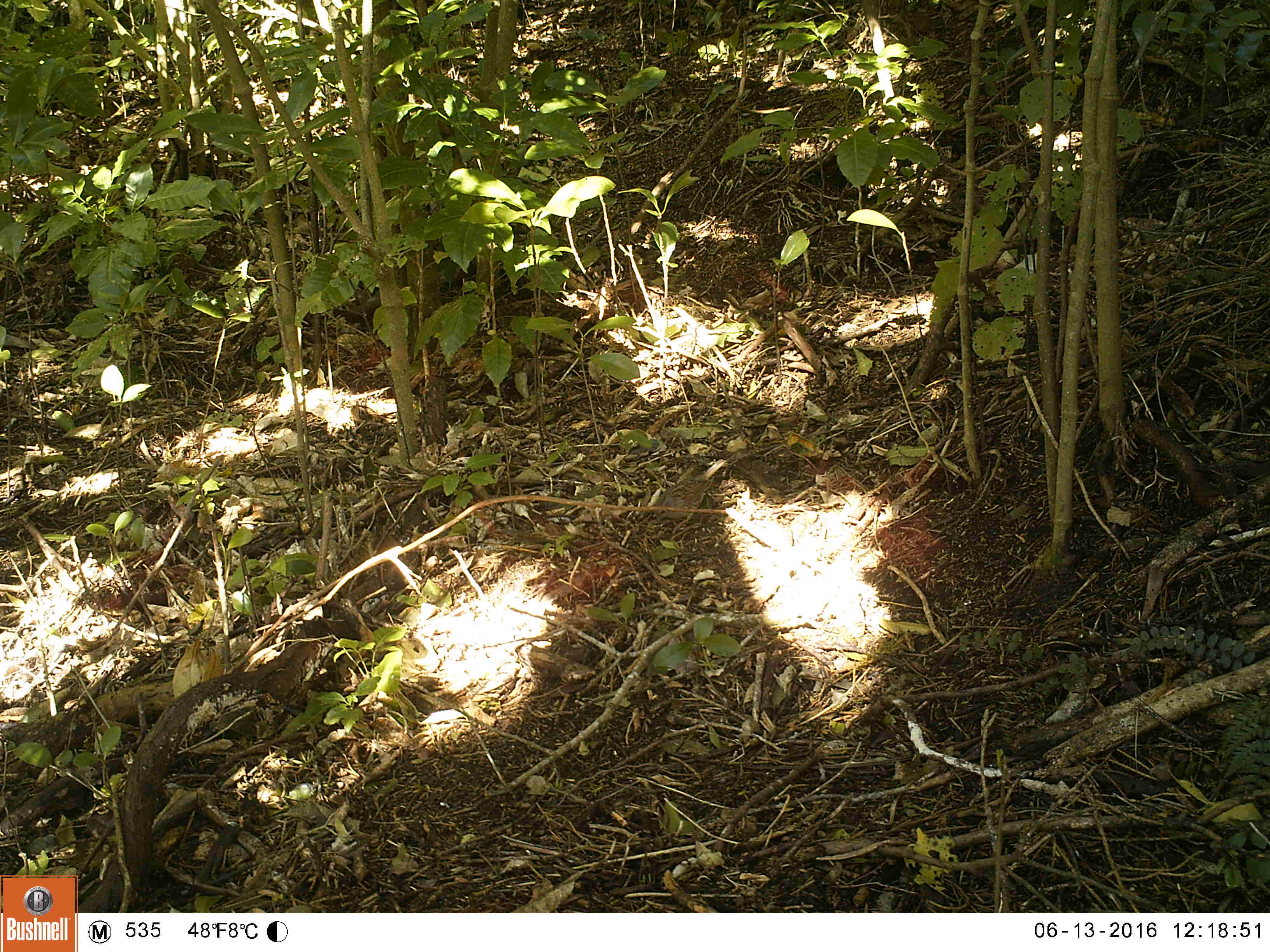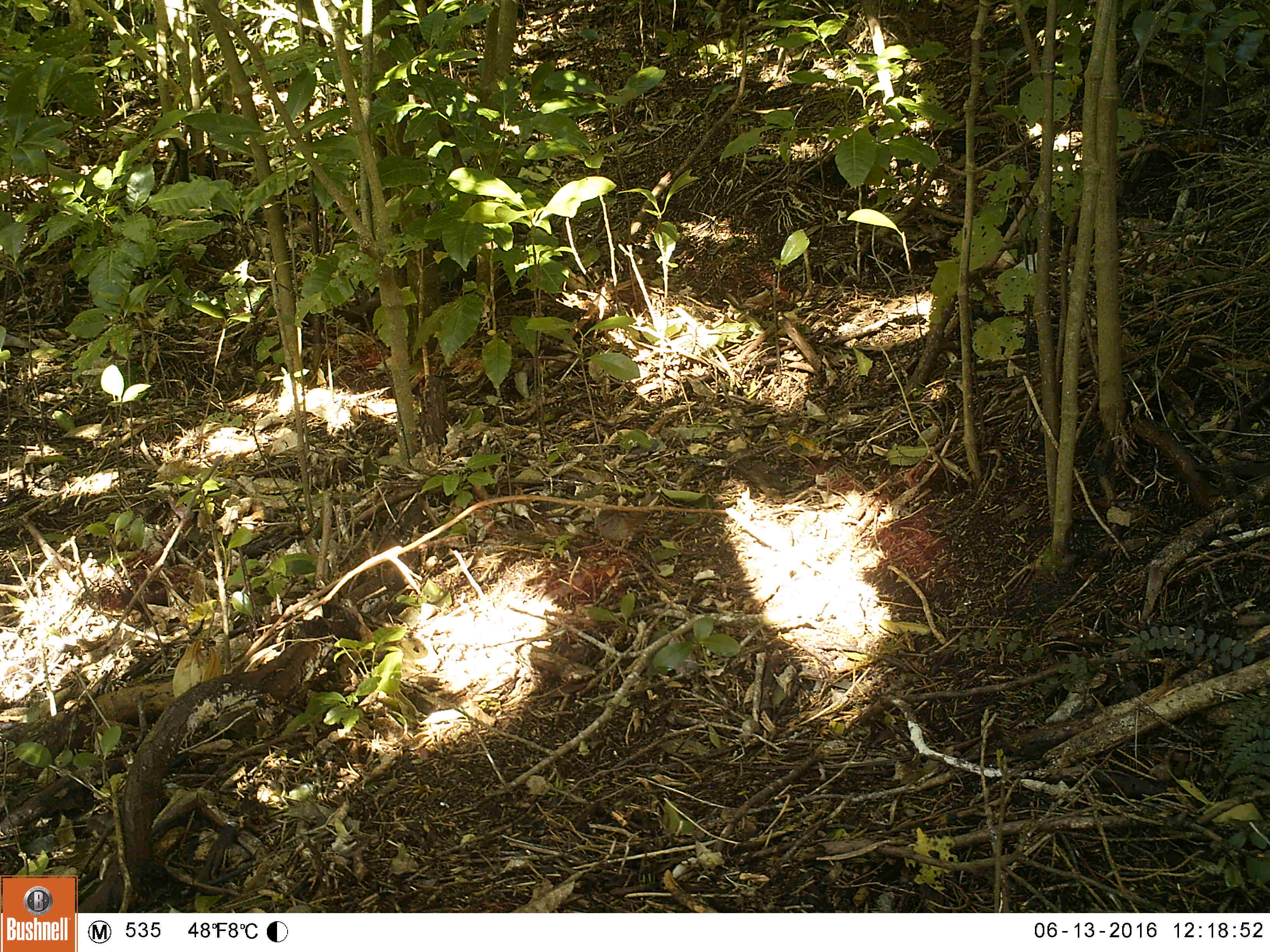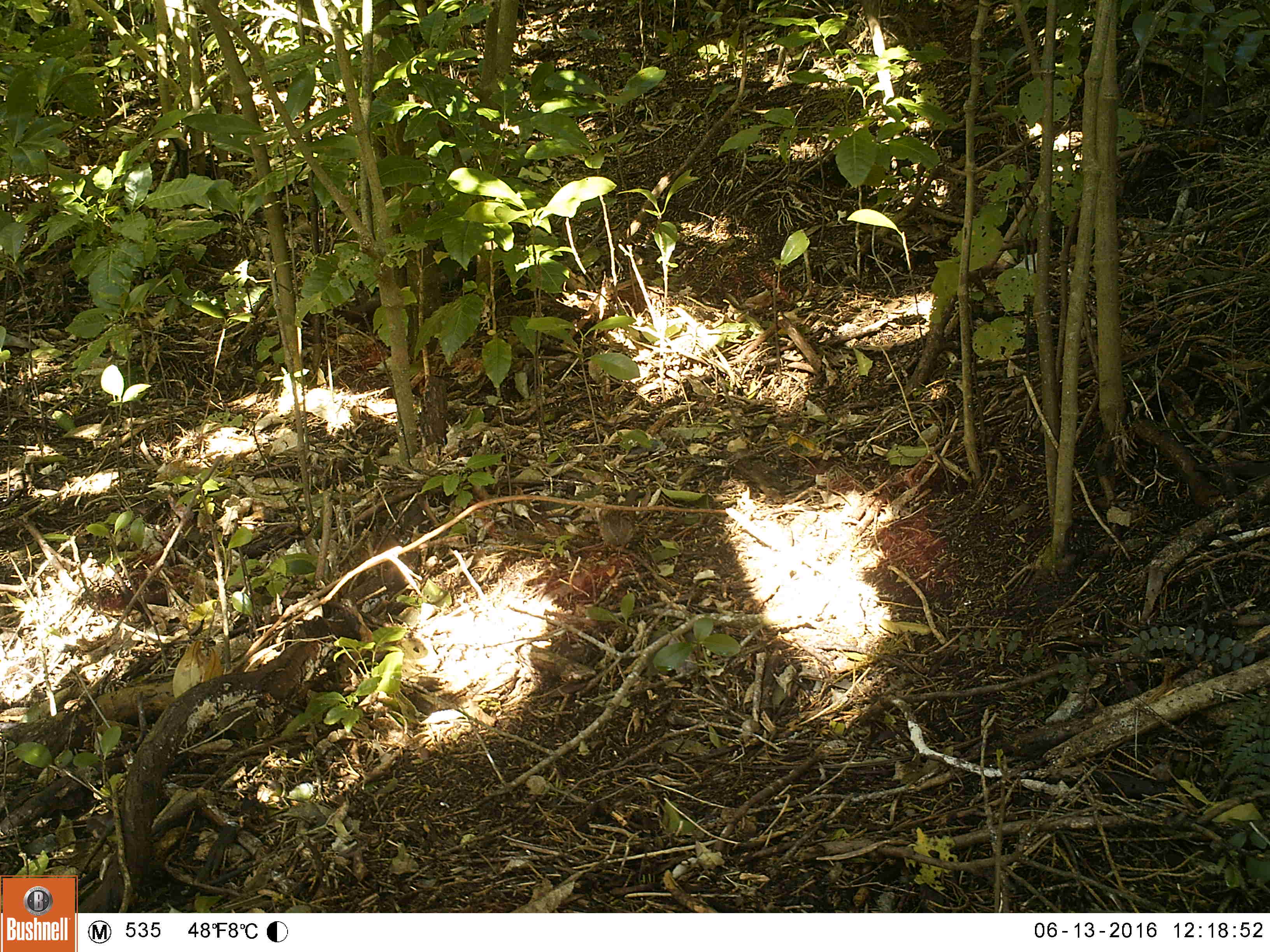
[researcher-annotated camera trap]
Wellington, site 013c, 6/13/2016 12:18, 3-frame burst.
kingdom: Animalia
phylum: Chordata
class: Aves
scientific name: Aves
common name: bird